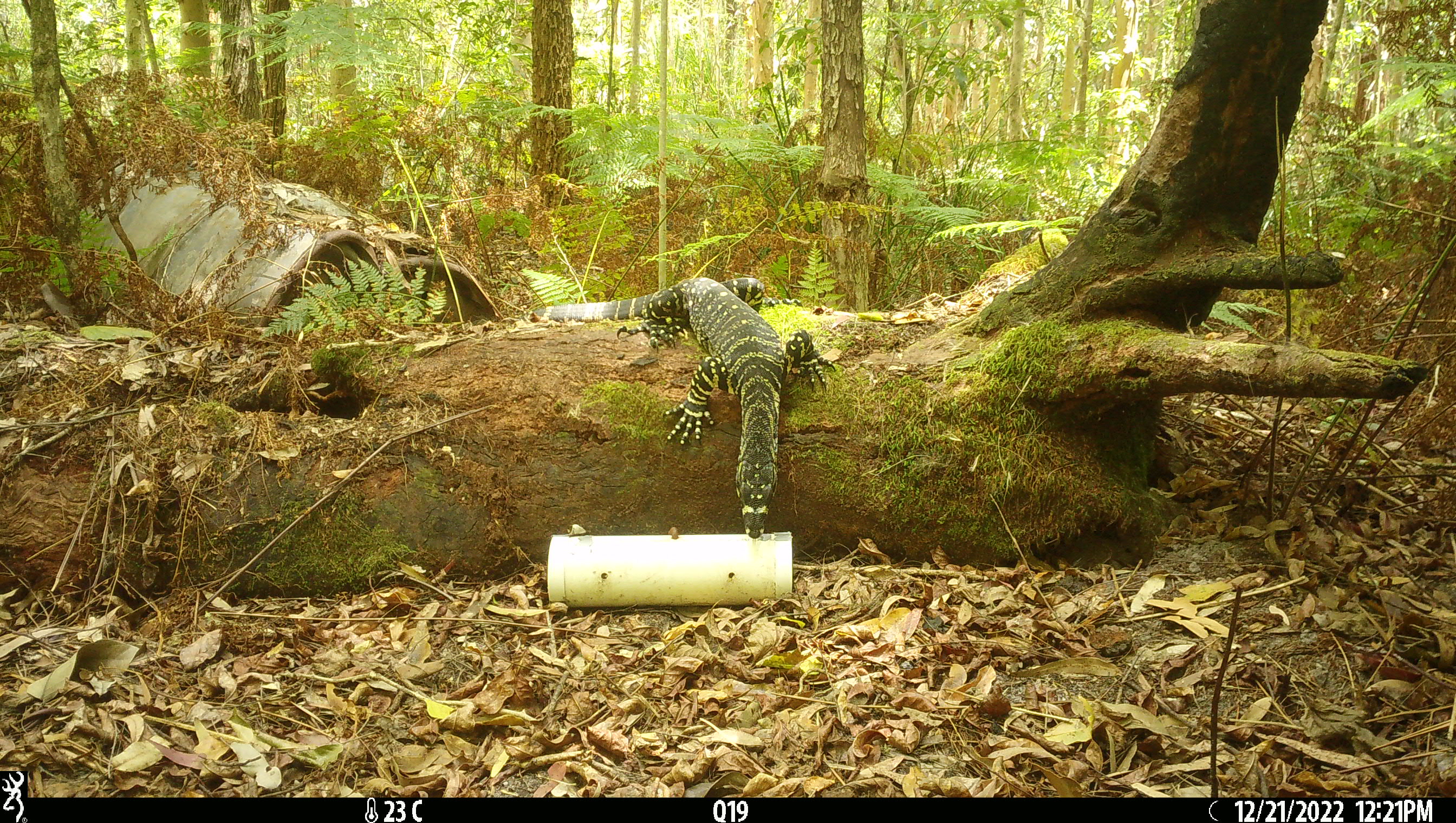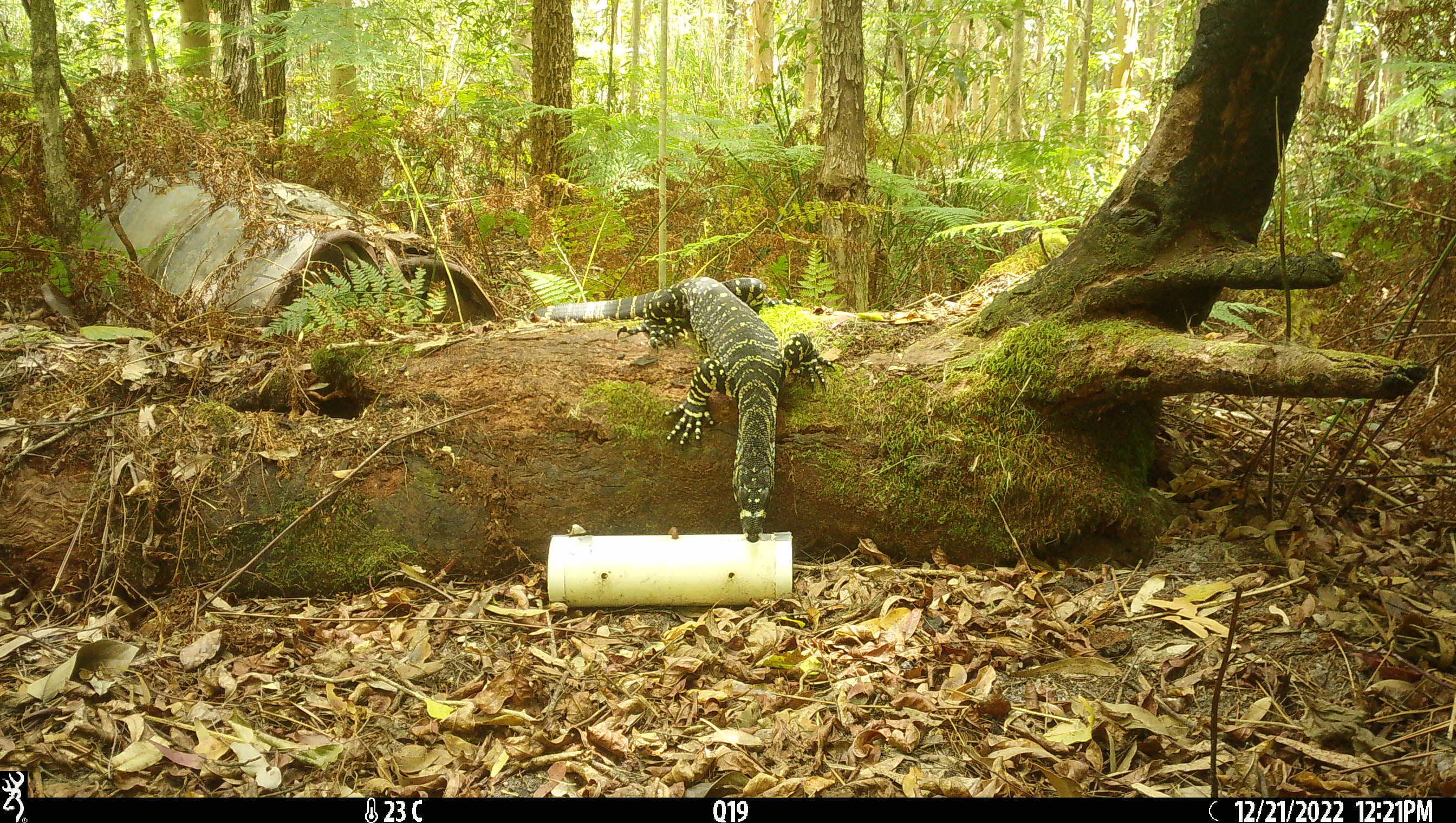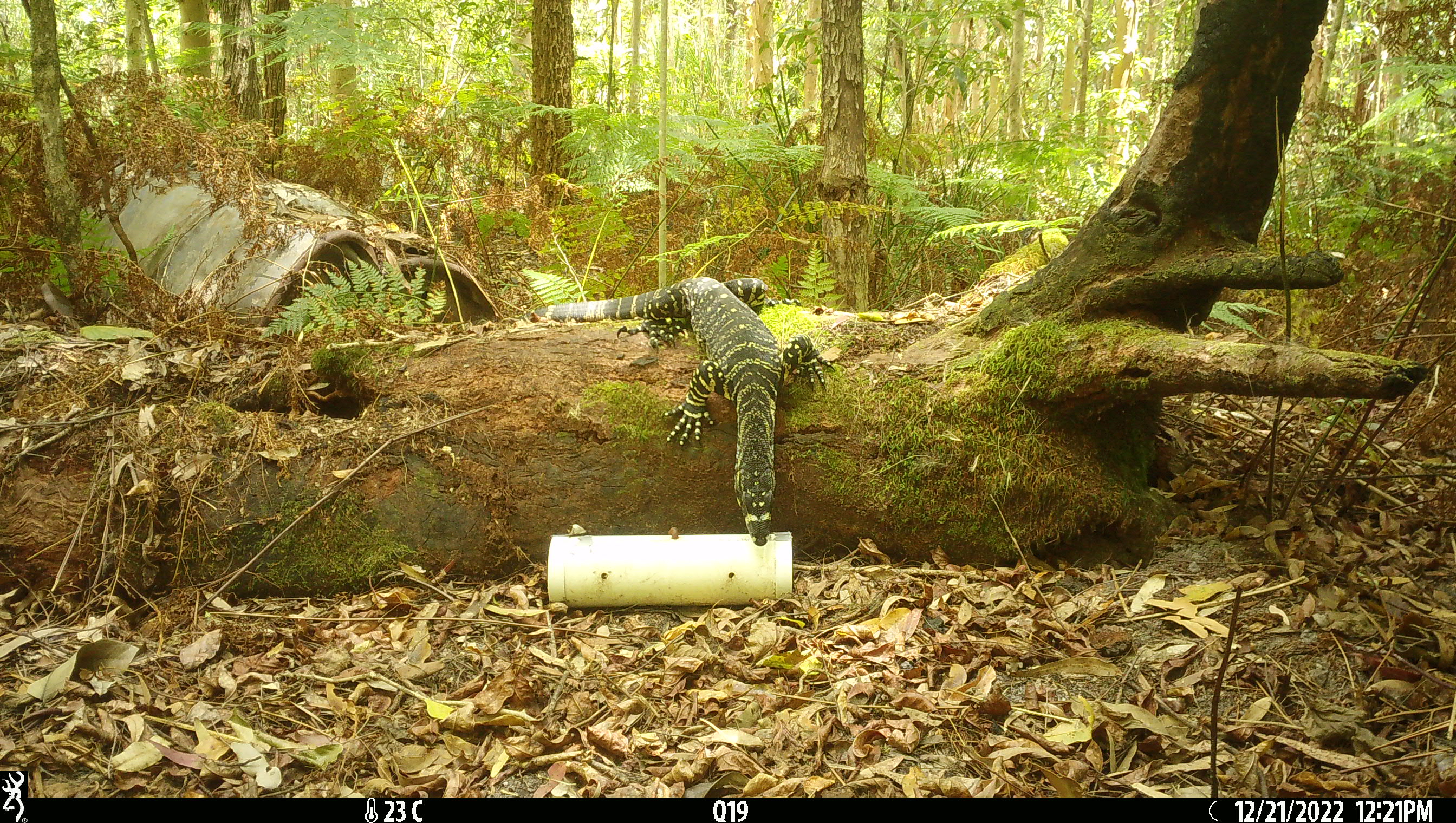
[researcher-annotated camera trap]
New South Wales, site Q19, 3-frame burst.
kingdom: Animalia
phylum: Chordata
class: Reptilia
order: Squamata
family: Varanidae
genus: Varanus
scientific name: Varanus varius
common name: lace monitor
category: goanna